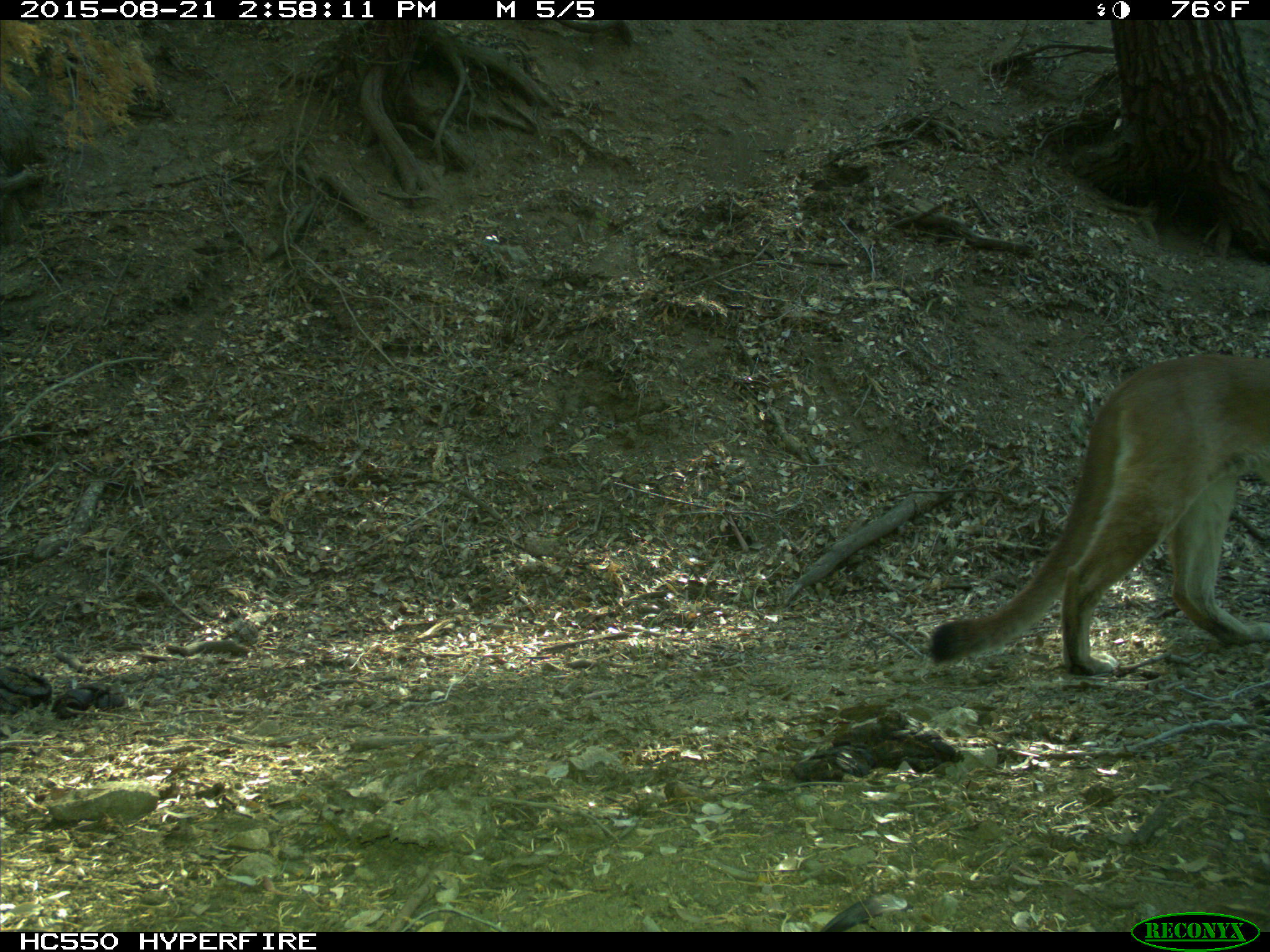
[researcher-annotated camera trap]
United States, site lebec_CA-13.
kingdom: Animalia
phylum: Chordata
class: Mammalia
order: Carnivora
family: Felidae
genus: Puma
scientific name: Puma concolor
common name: mountain lion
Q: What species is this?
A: Puma concolor (mountain lion).